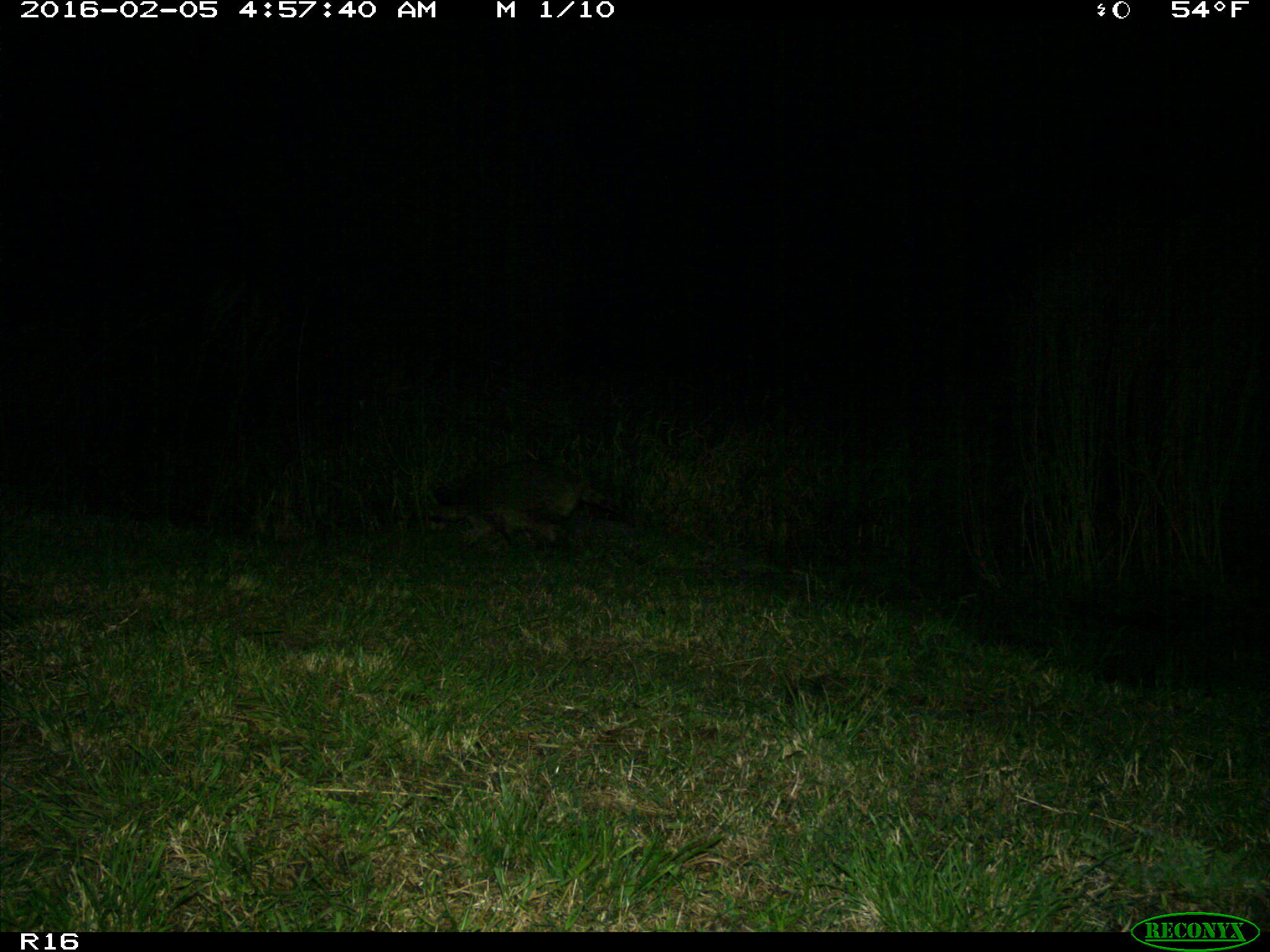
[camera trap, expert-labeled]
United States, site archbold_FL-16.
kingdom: Animalia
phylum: Chordata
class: Mammalia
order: Carnivora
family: Procyonidae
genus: Procyon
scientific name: Procyon lotor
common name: common raccoon